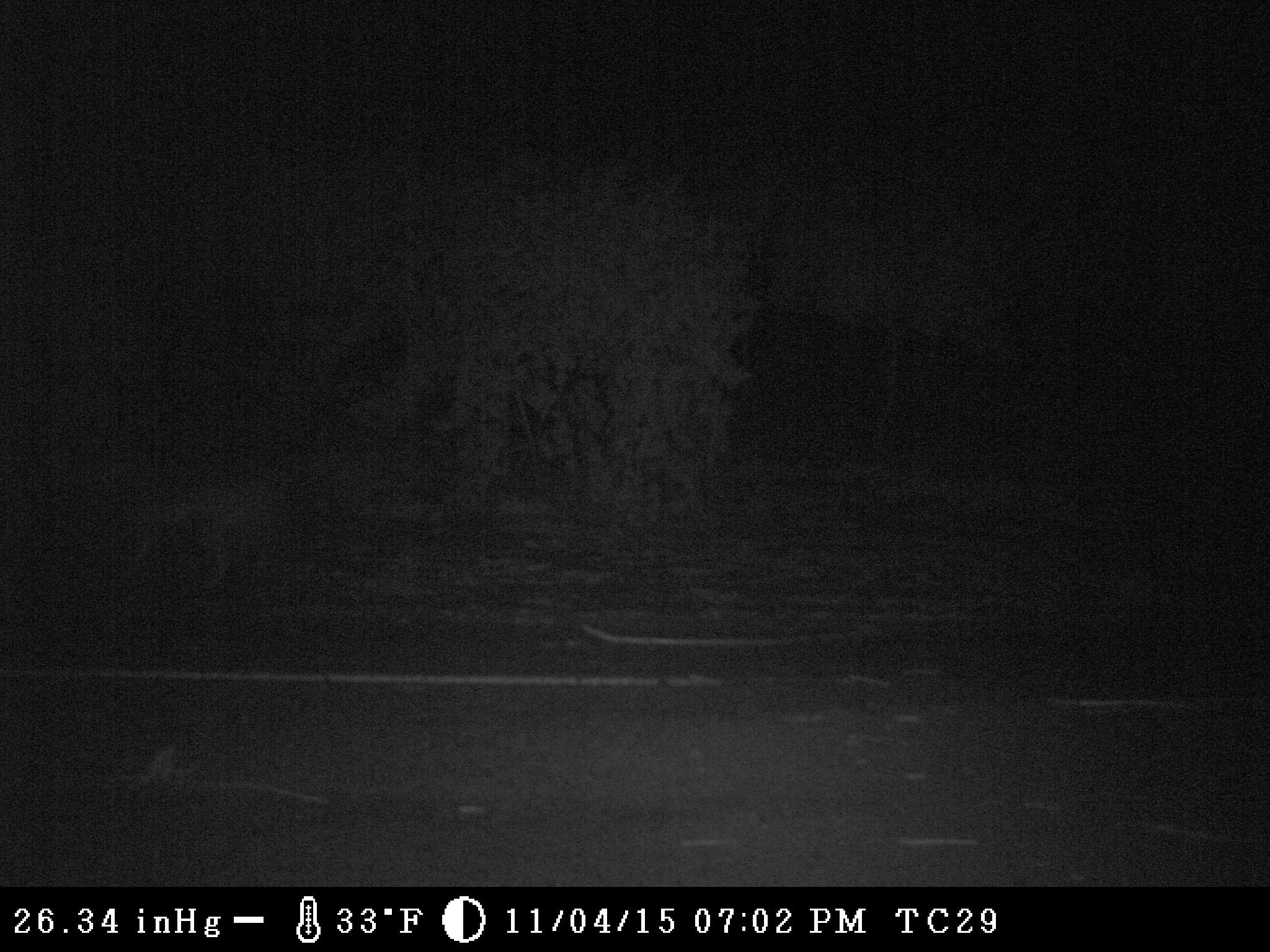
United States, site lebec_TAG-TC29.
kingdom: Animalia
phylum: Chordata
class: Mammalia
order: Carnivora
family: Canidae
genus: Canis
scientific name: Canis latrans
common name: coyote